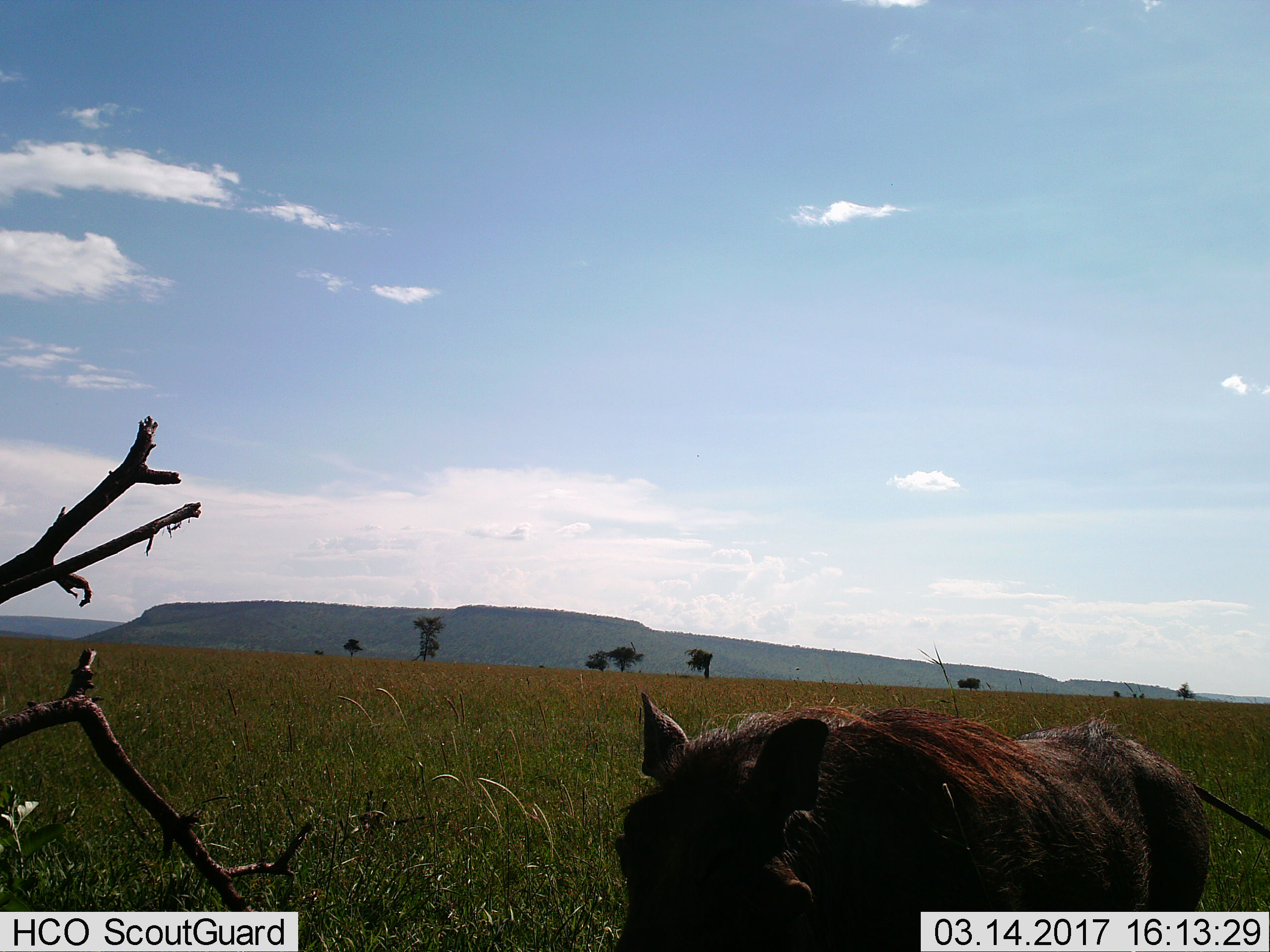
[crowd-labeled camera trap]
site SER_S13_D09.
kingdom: Animalia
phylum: Chordata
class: Mammalia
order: Artiodactyla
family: Suidae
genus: Phacochoerus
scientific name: Phacochoerus africanus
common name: warthog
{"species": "warthog (Phacochoerus africanus)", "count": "1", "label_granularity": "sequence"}